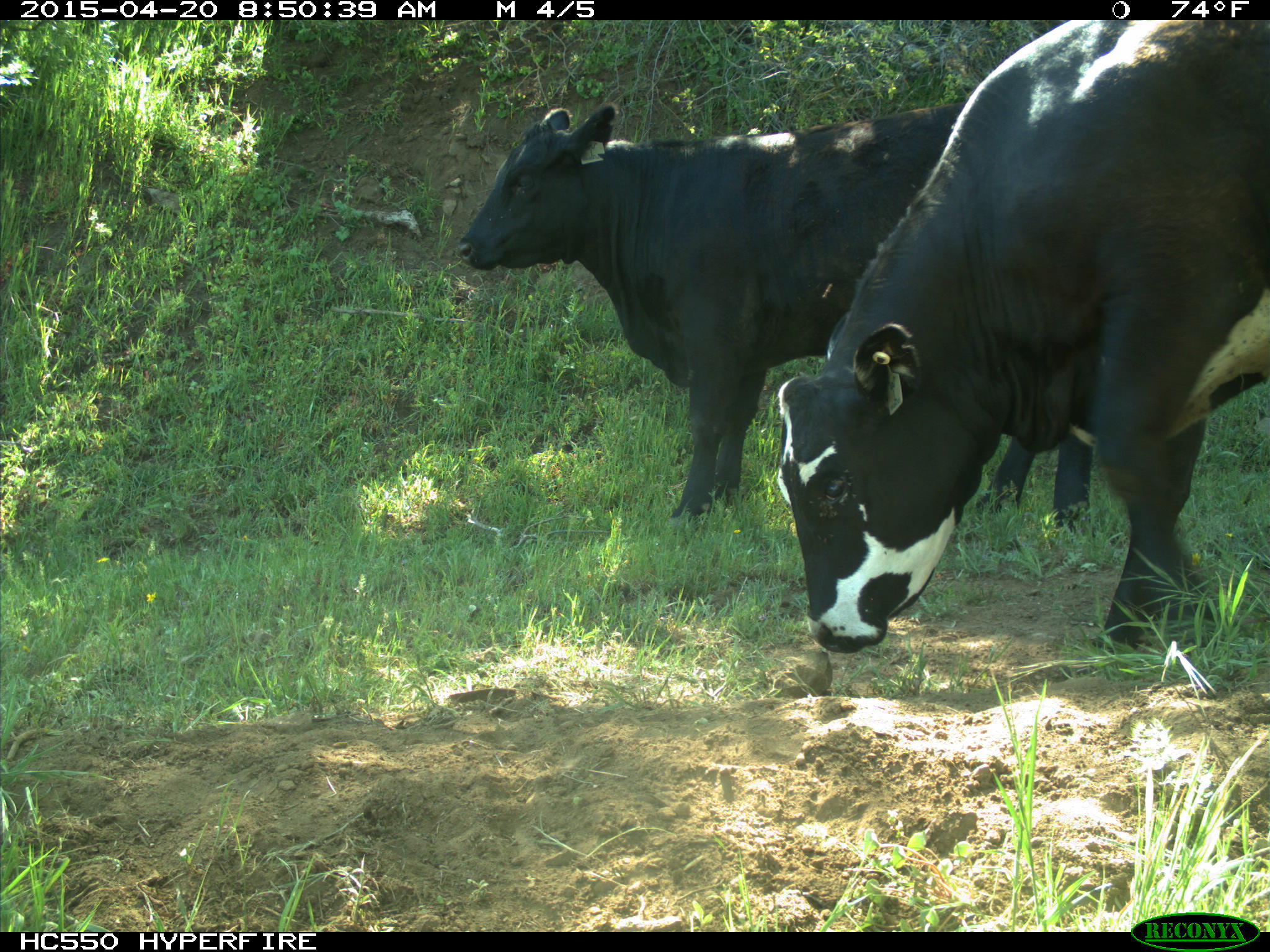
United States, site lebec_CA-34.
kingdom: Animalia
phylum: Chordata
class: Mammalia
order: Artiodactyla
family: Bovidae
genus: Bos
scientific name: Bos taurus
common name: domestic cow